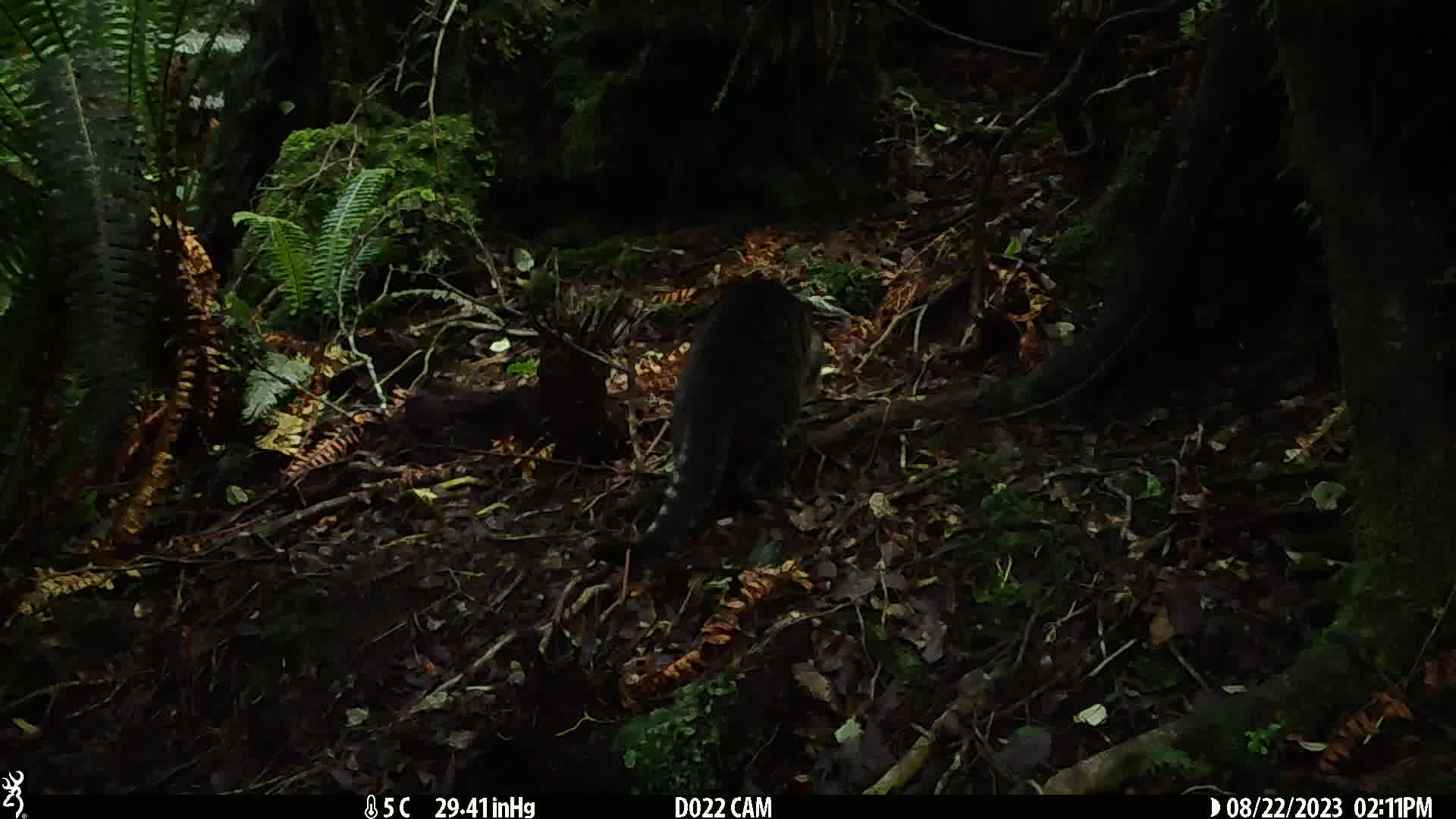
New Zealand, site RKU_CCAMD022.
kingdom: Animalia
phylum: Chordata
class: Mammalia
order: Carnivora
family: Felidae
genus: Felis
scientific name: Felis catus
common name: domestic cat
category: cat